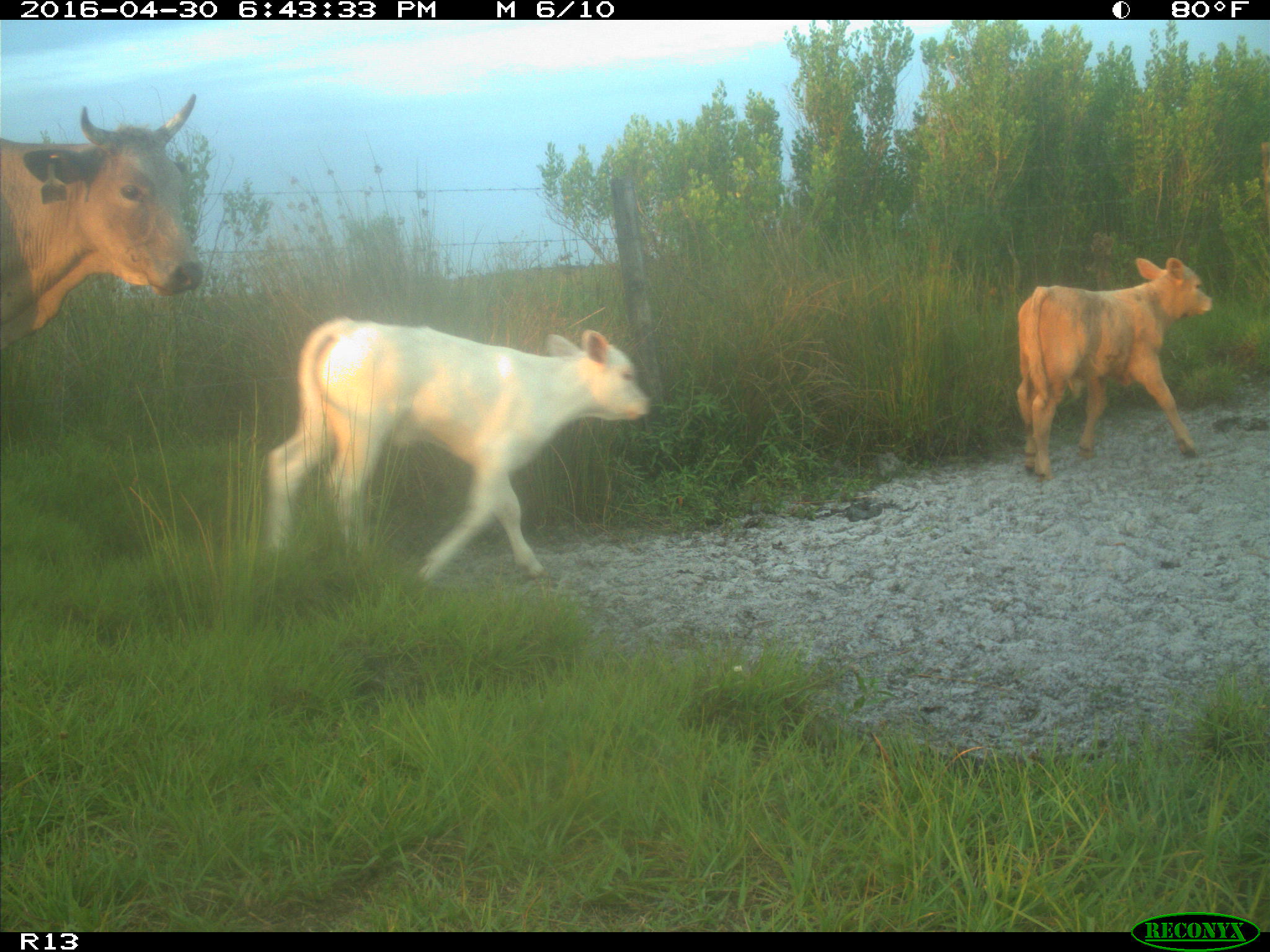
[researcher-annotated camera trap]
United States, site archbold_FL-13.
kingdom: Animalia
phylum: Chordata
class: Mammalia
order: Artiodactyla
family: Bovidae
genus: Bos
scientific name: Bos taurus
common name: domestic cow